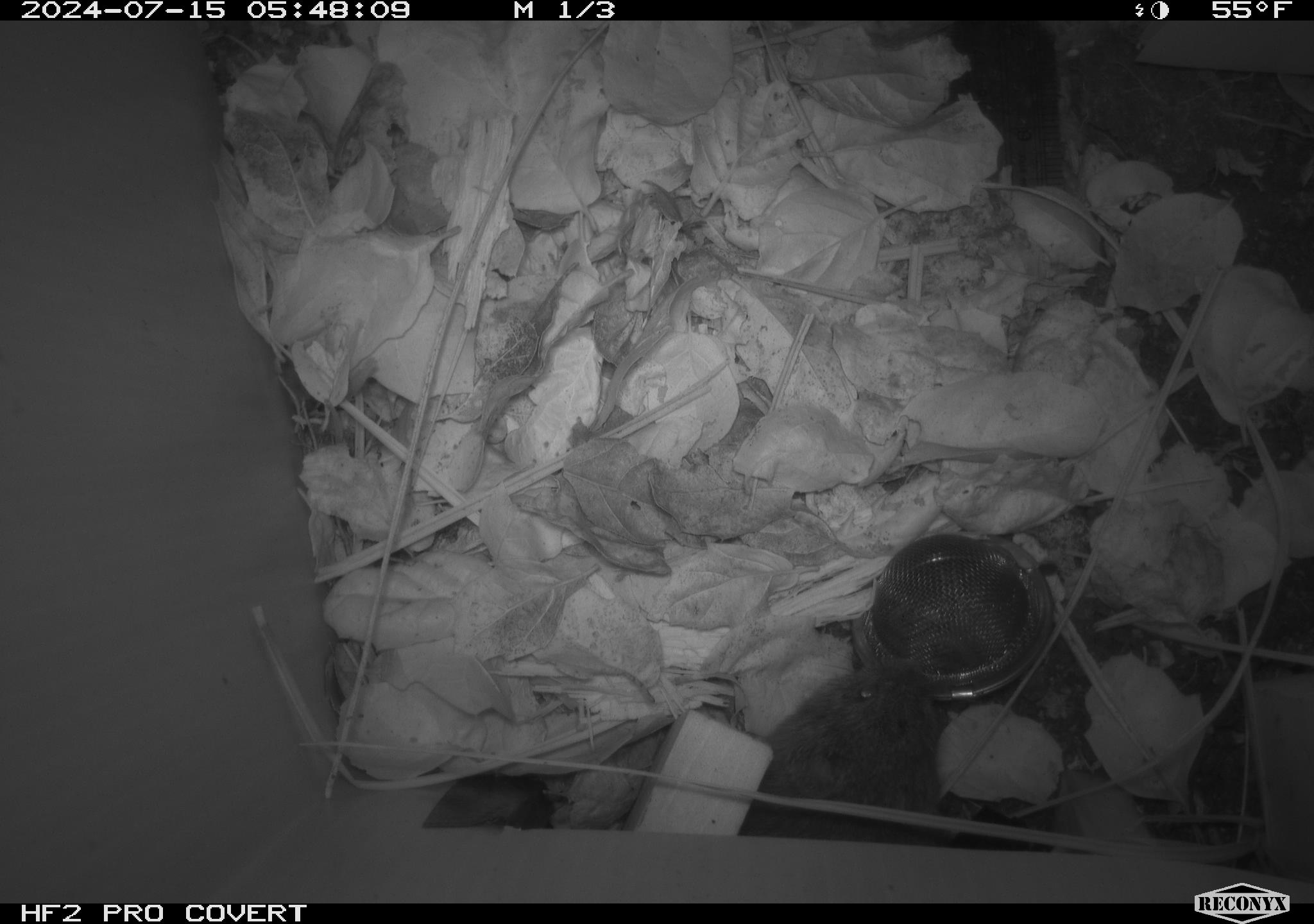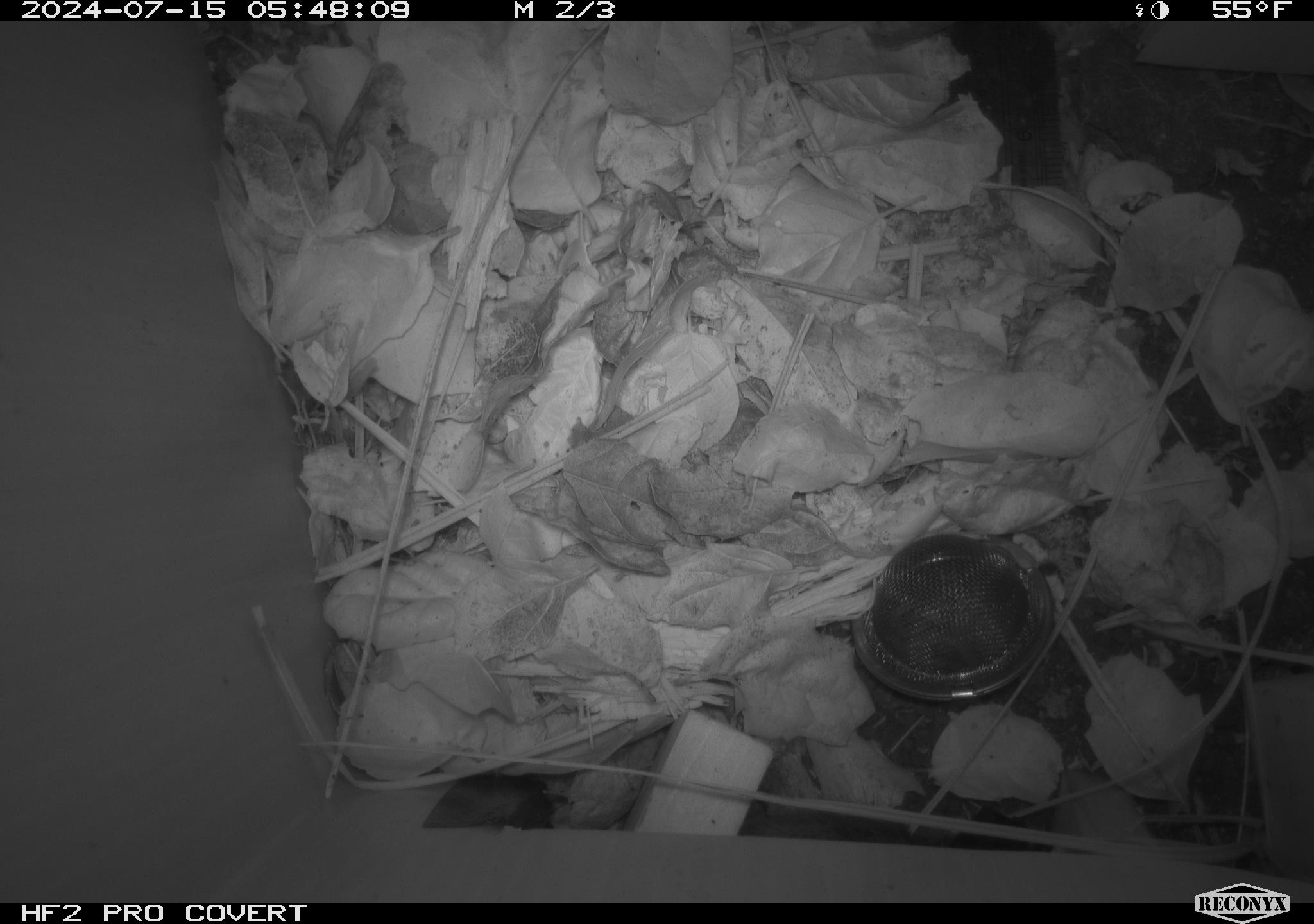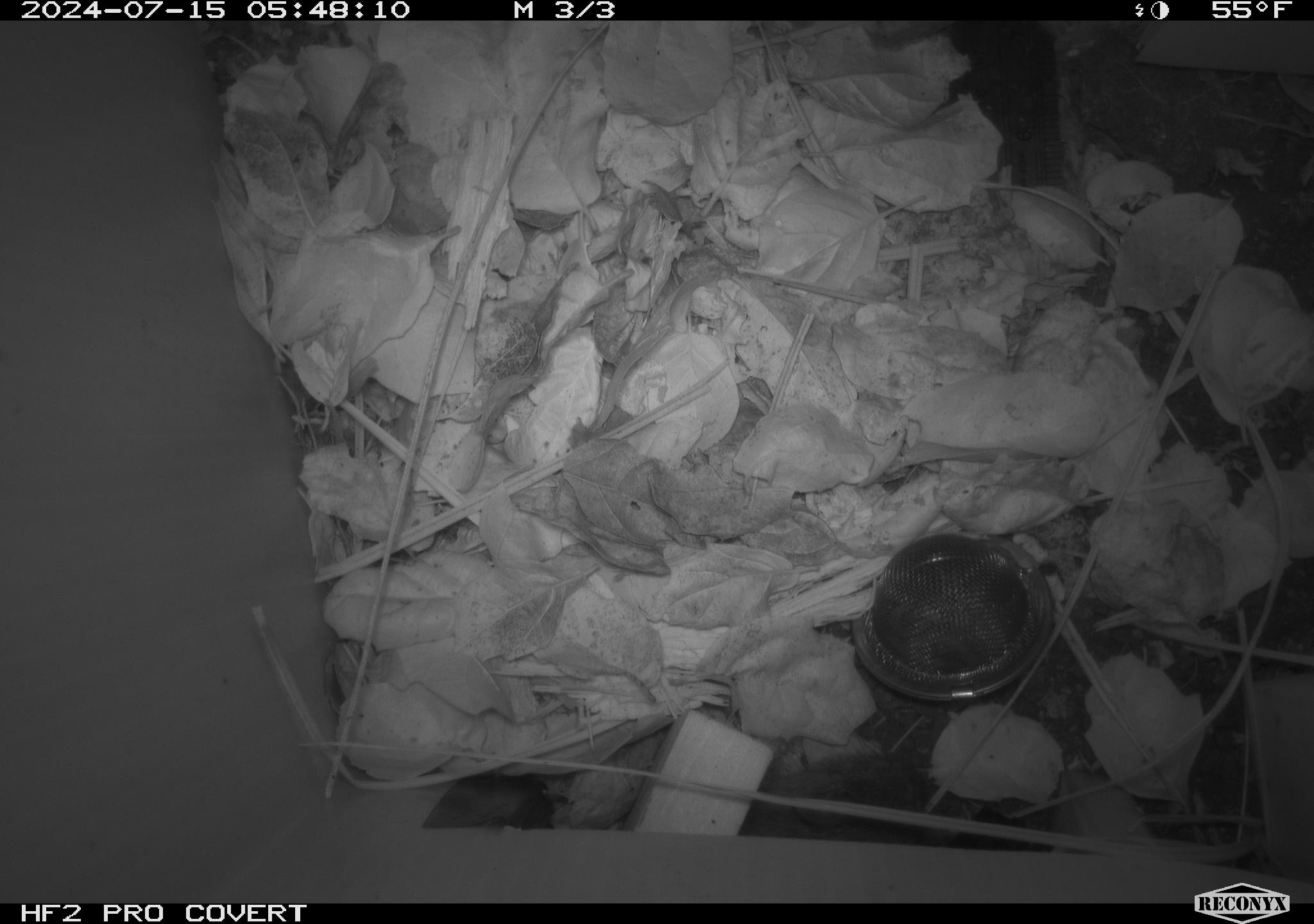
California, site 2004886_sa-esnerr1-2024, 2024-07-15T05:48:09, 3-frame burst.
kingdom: Animalia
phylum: Chordata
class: Mammalia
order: Rodentia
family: Cricetidae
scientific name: Cricetidae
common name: hamsters, voles, lemmings, and allies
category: cricetidae family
Cricetidae family (hamsters, voles, lemmings, and allies) (Cricetidae).